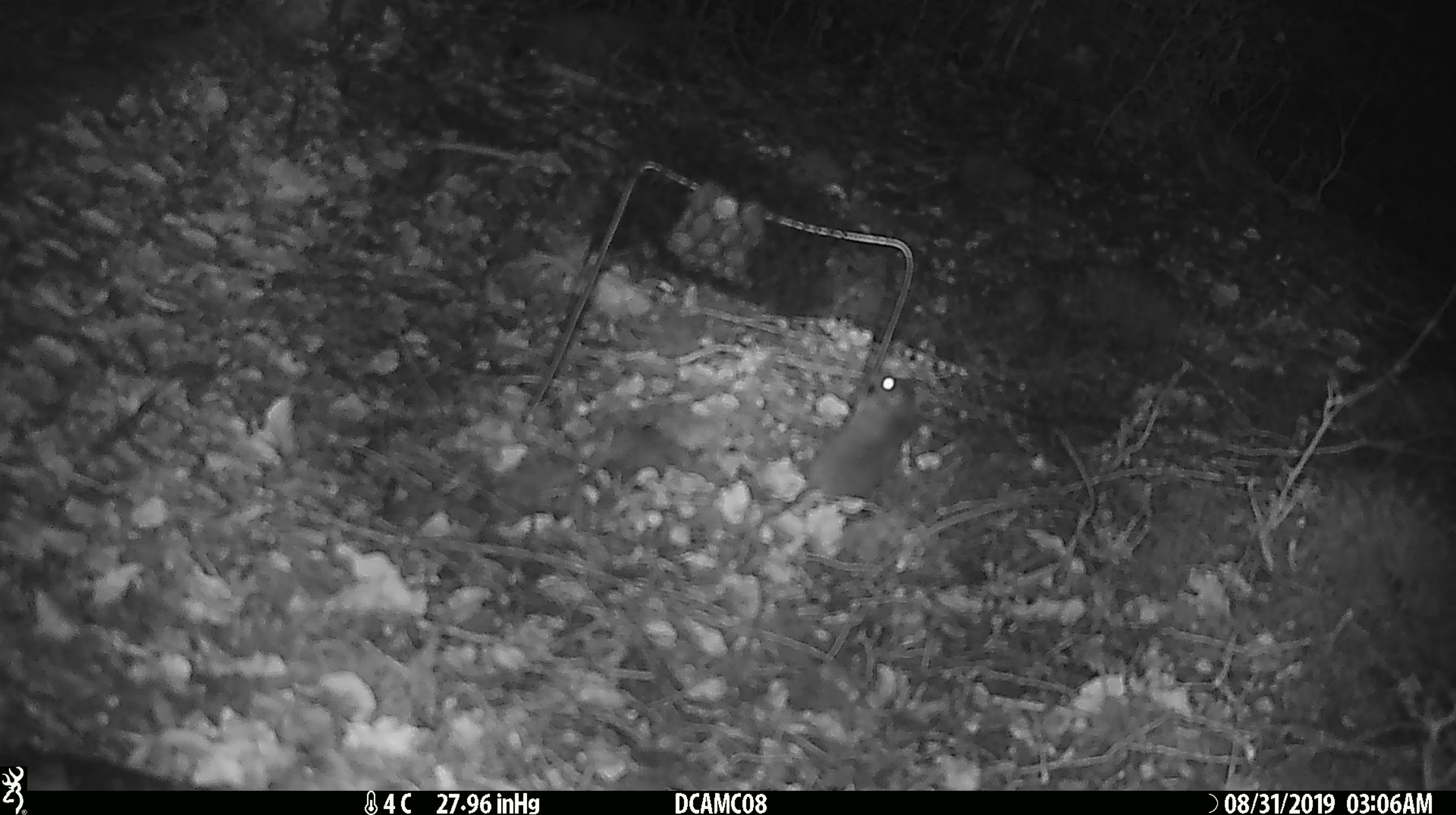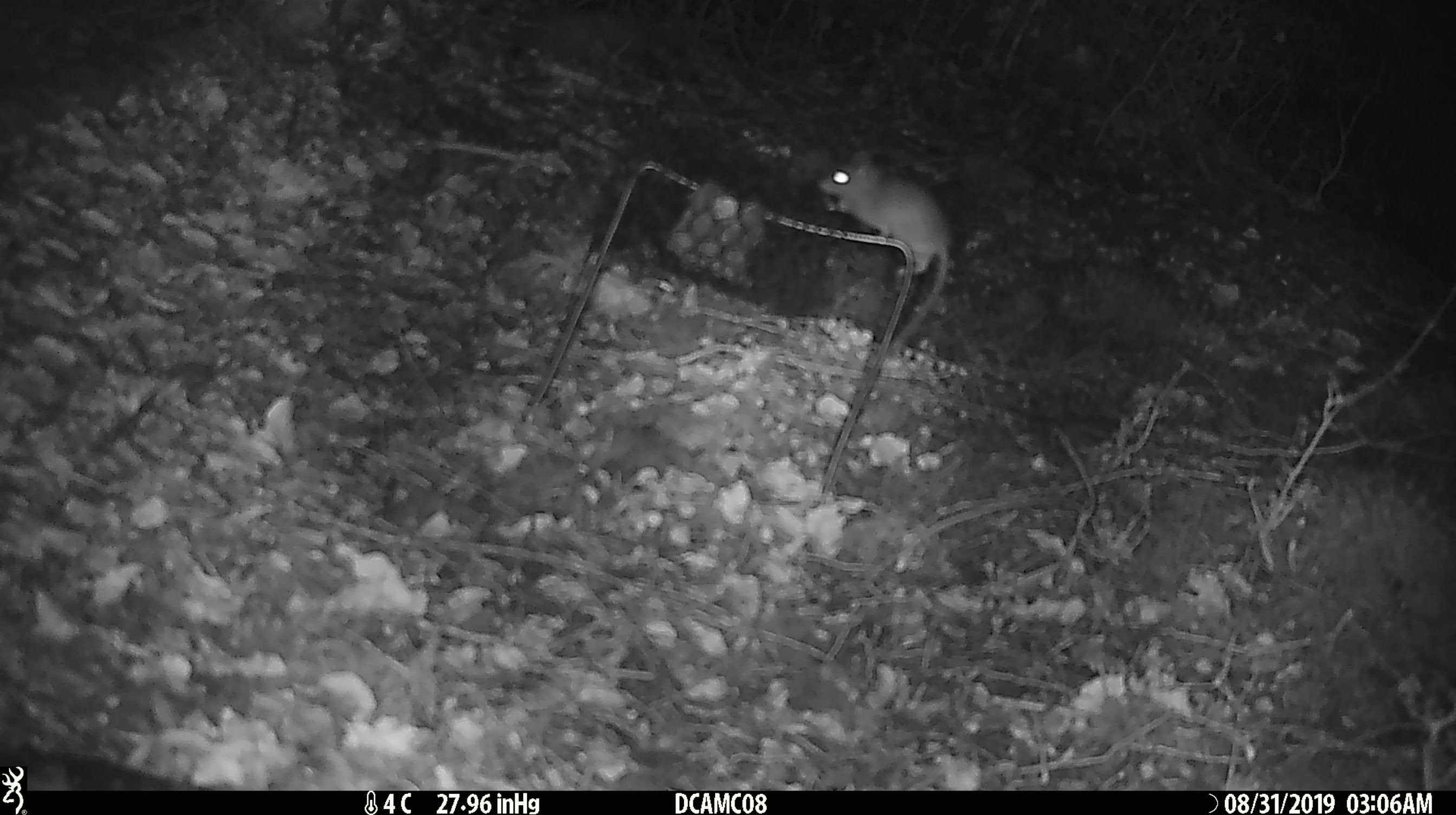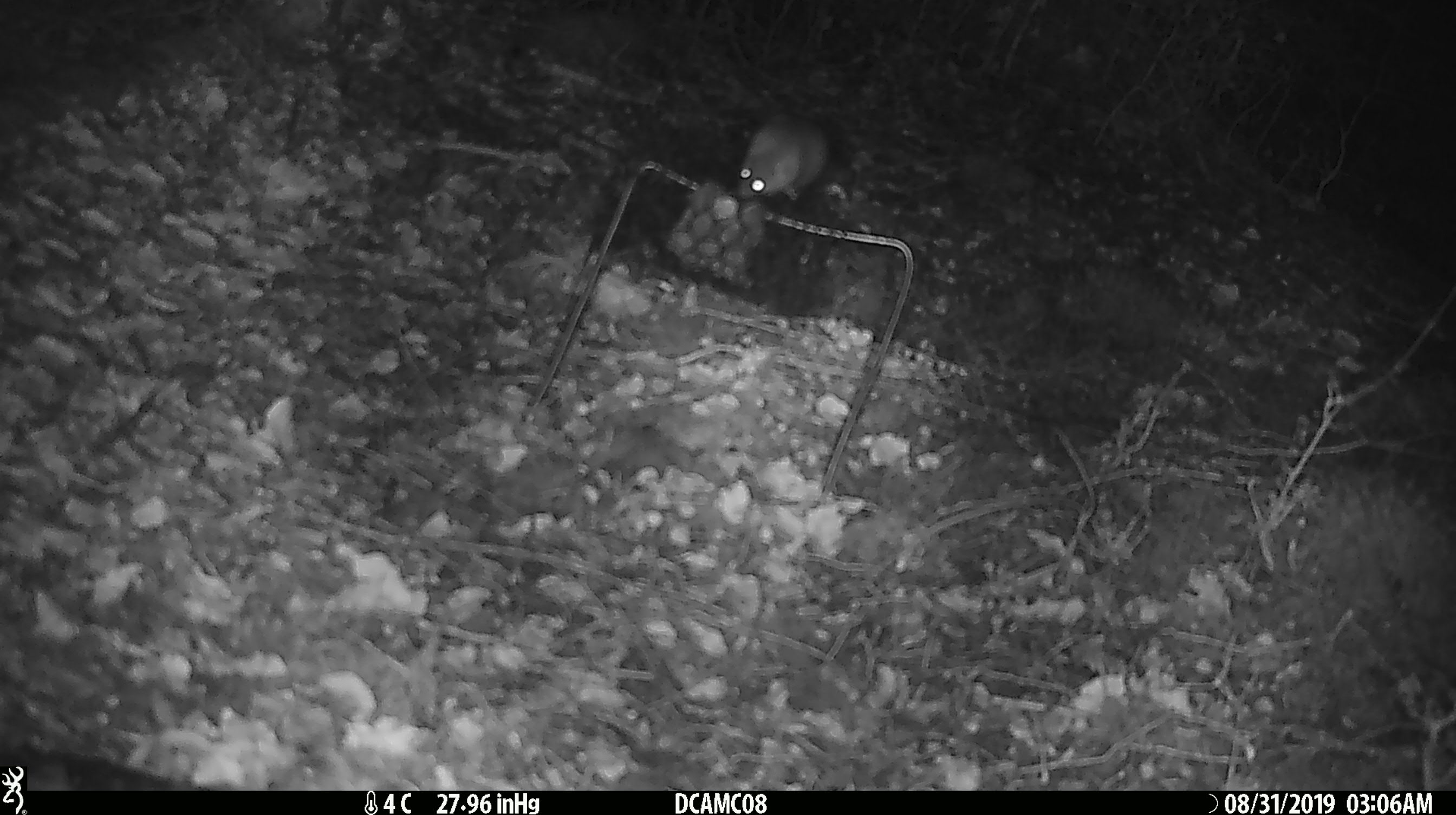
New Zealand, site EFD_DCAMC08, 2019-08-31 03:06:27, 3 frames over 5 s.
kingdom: Animalia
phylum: Chordata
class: Mammalia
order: Rodentia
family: Muridae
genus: Mus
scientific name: Mus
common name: mouse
Mouse (Mus).